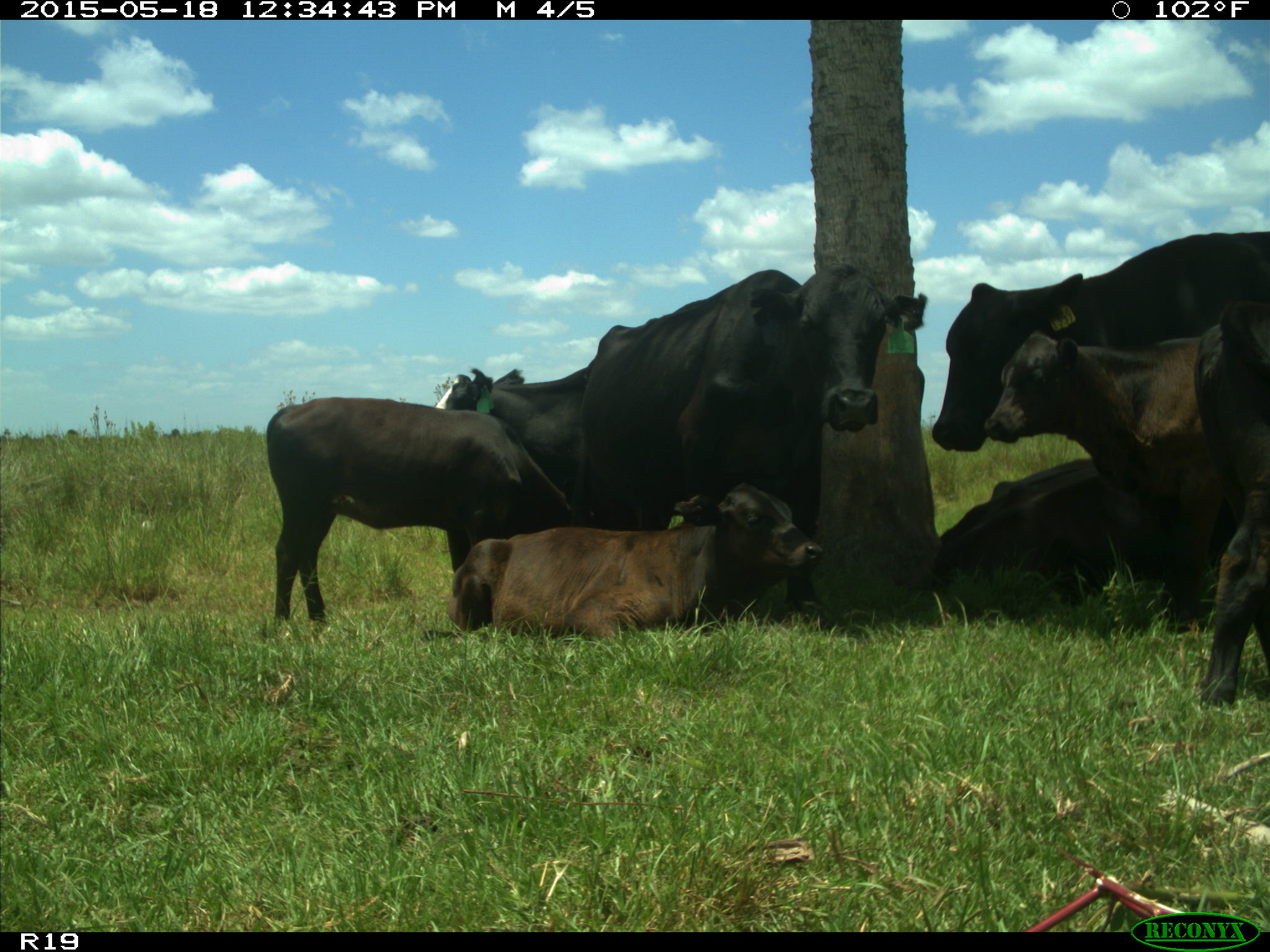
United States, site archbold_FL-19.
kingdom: Animalia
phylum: Chordata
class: Mammalia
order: Artiodactyla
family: Bovidae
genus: Bos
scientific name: Bos taurus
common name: domestic cow